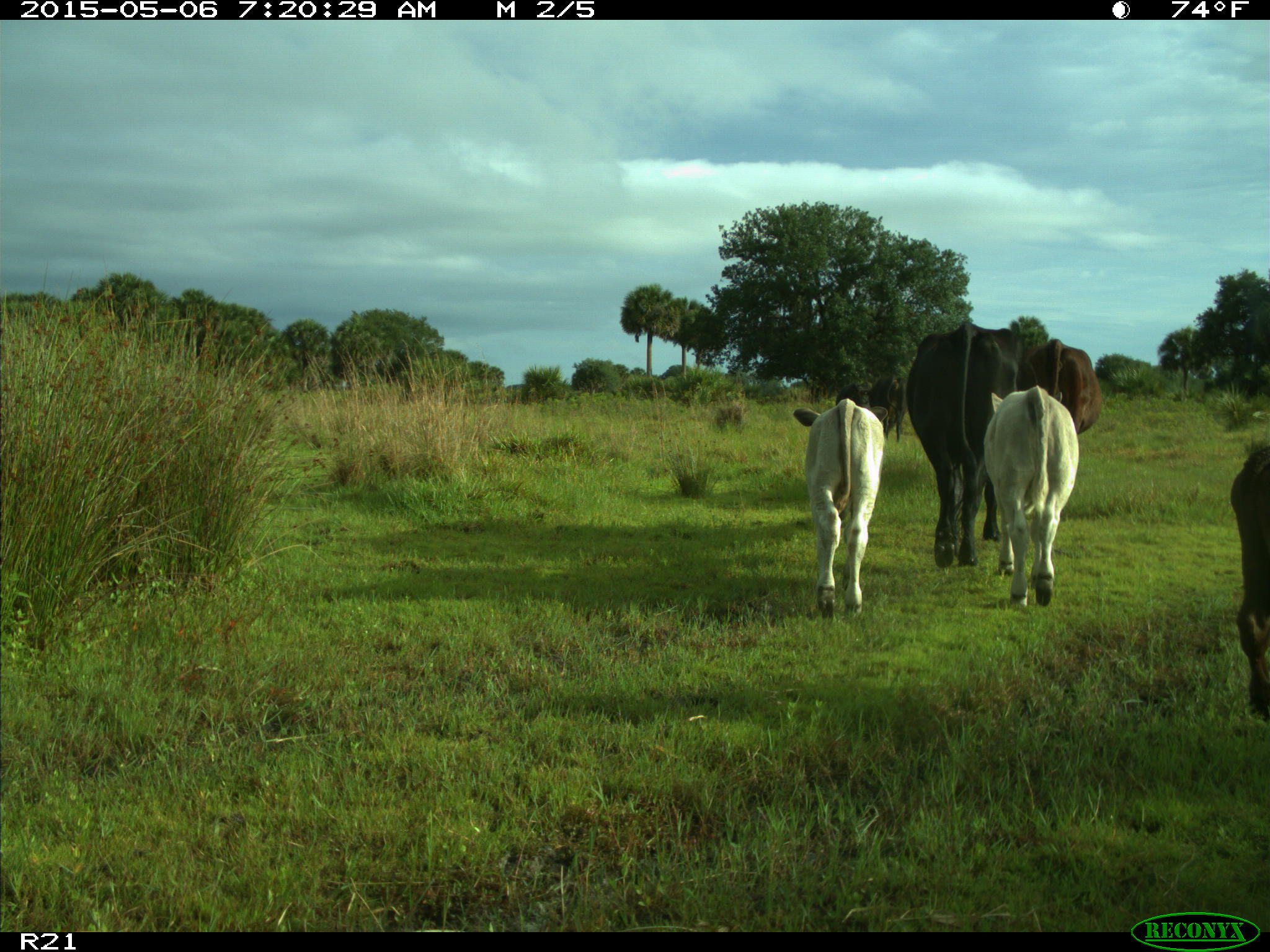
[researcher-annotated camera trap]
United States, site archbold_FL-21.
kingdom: Animalia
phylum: Chordata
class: Mammalia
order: Artiodactyla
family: Bovidae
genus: Bos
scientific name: Bos taurus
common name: domestic cow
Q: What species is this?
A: Bos taurus (domestic cow).